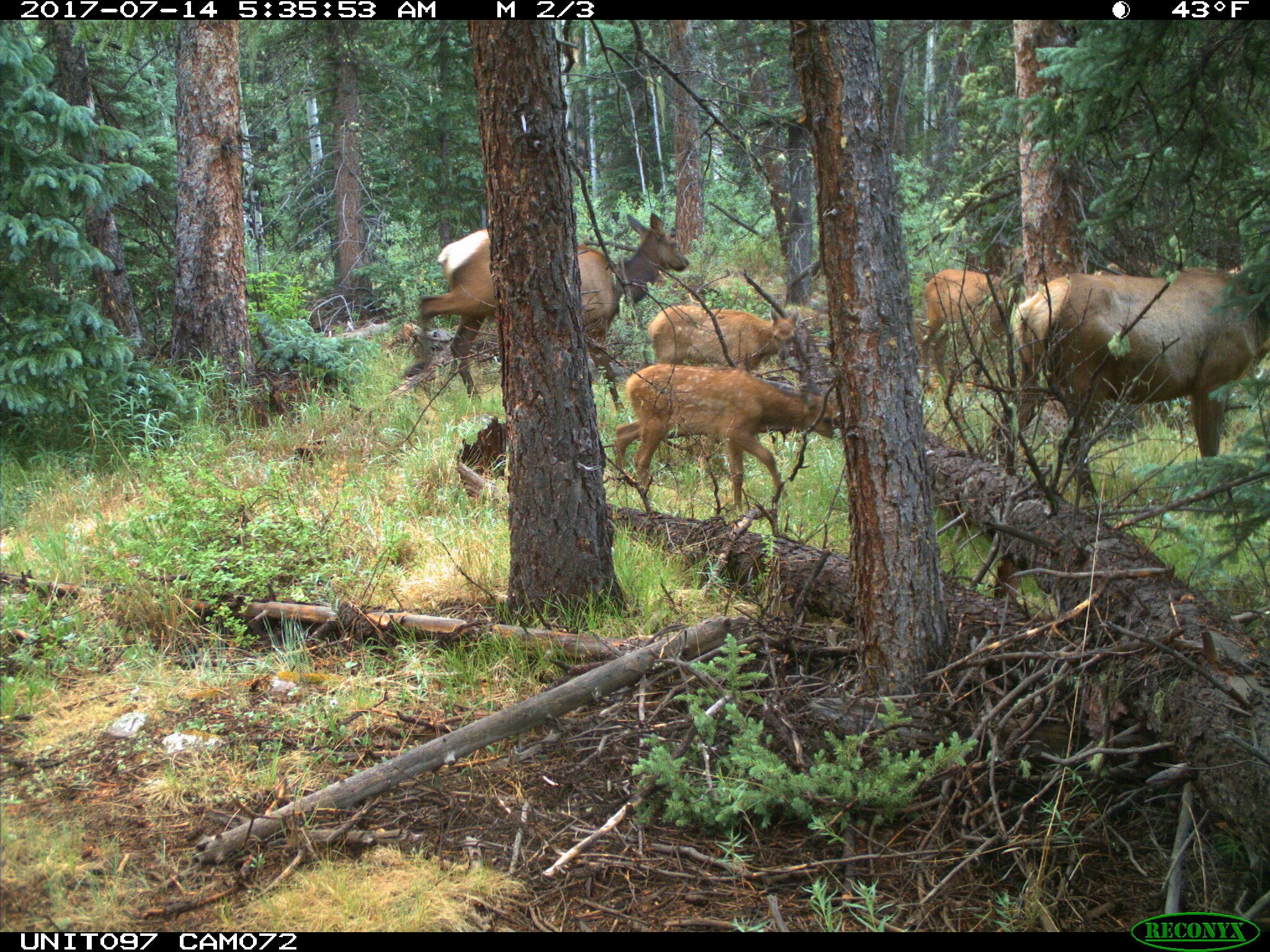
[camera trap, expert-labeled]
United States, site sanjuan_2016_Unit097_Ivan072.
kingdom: Animalia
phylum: Chordata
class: Mammalia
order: Artiodactyla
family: Cervidae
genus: Cervus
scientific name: Cervus elaphus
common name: red deer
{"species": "Cervus elaphus (red deer)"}